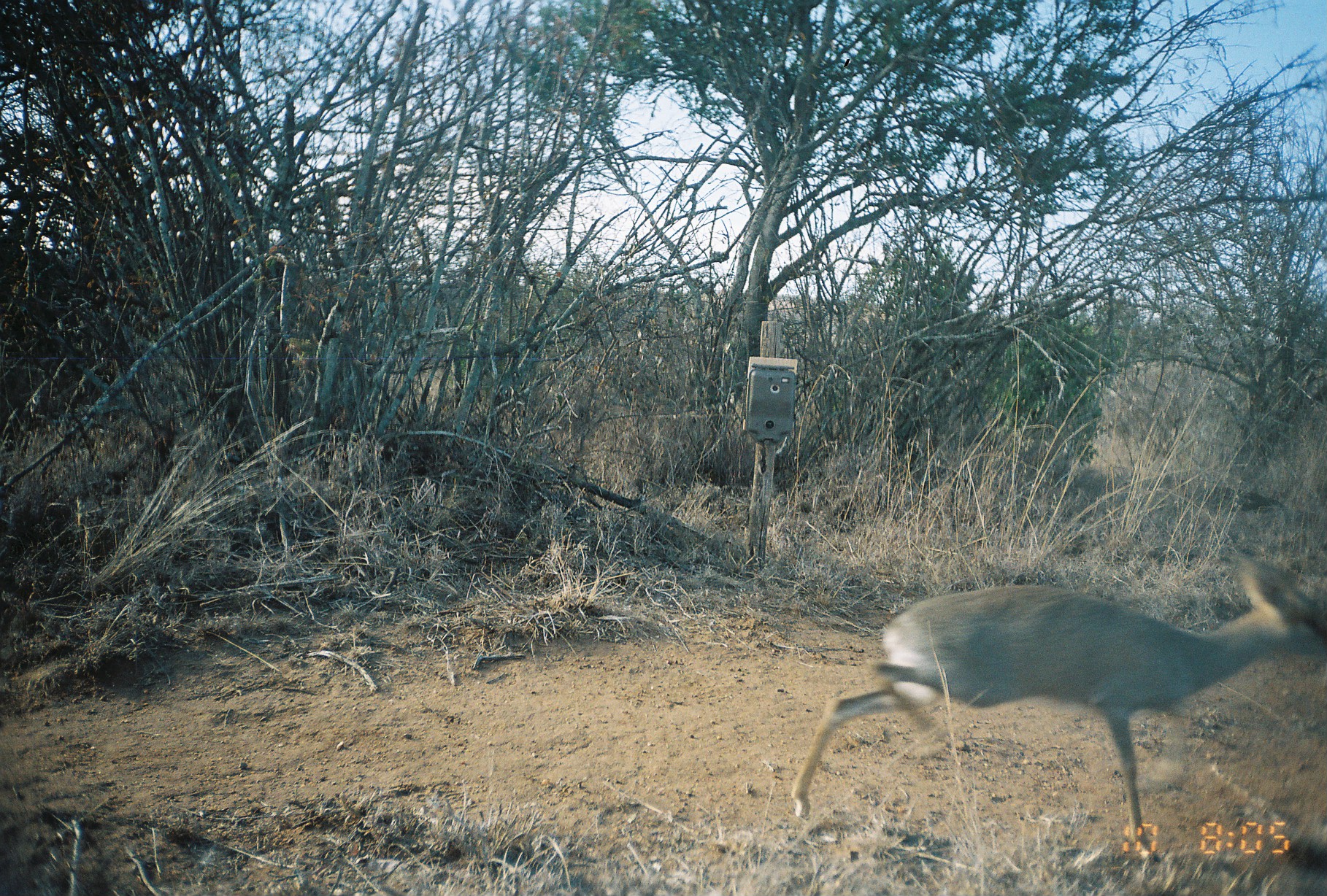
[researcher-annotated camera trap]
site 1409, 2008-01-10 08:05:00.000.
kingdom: Animalia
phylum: Chordata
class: Mammalia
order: Artiodactyla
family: Bovidae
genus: Madoqua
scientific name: Madoqua guentheri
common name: günther's dik-dik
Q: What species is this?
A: Madoqua guentheri (günther's dik-dik).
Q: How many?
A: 1.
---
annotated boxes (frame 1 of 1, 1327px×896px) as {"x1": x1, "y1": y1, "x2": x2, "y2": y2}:
madoqua guentheri: {"x1": 789, "y1": 558, "x2": 1327, "y2": 862}